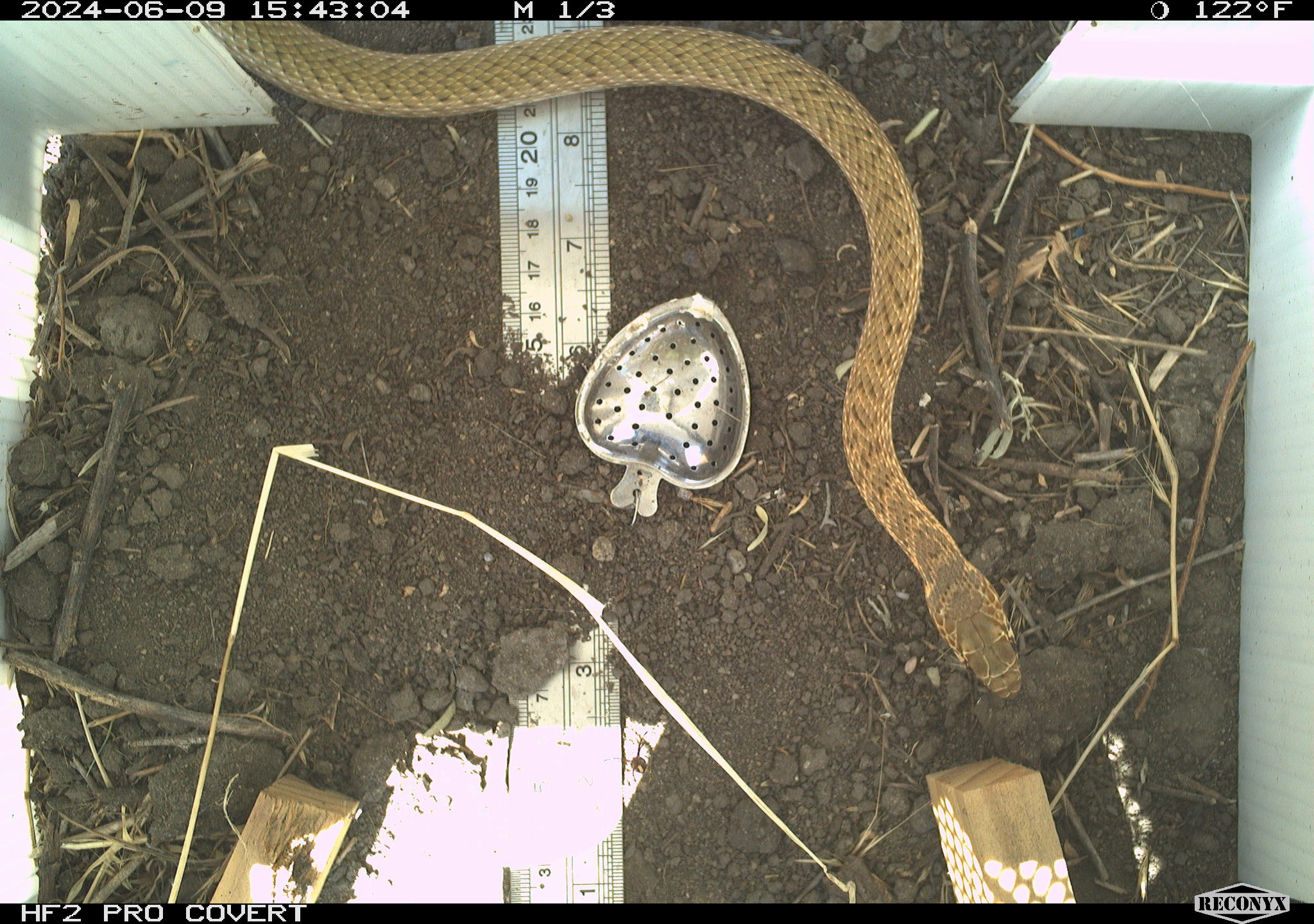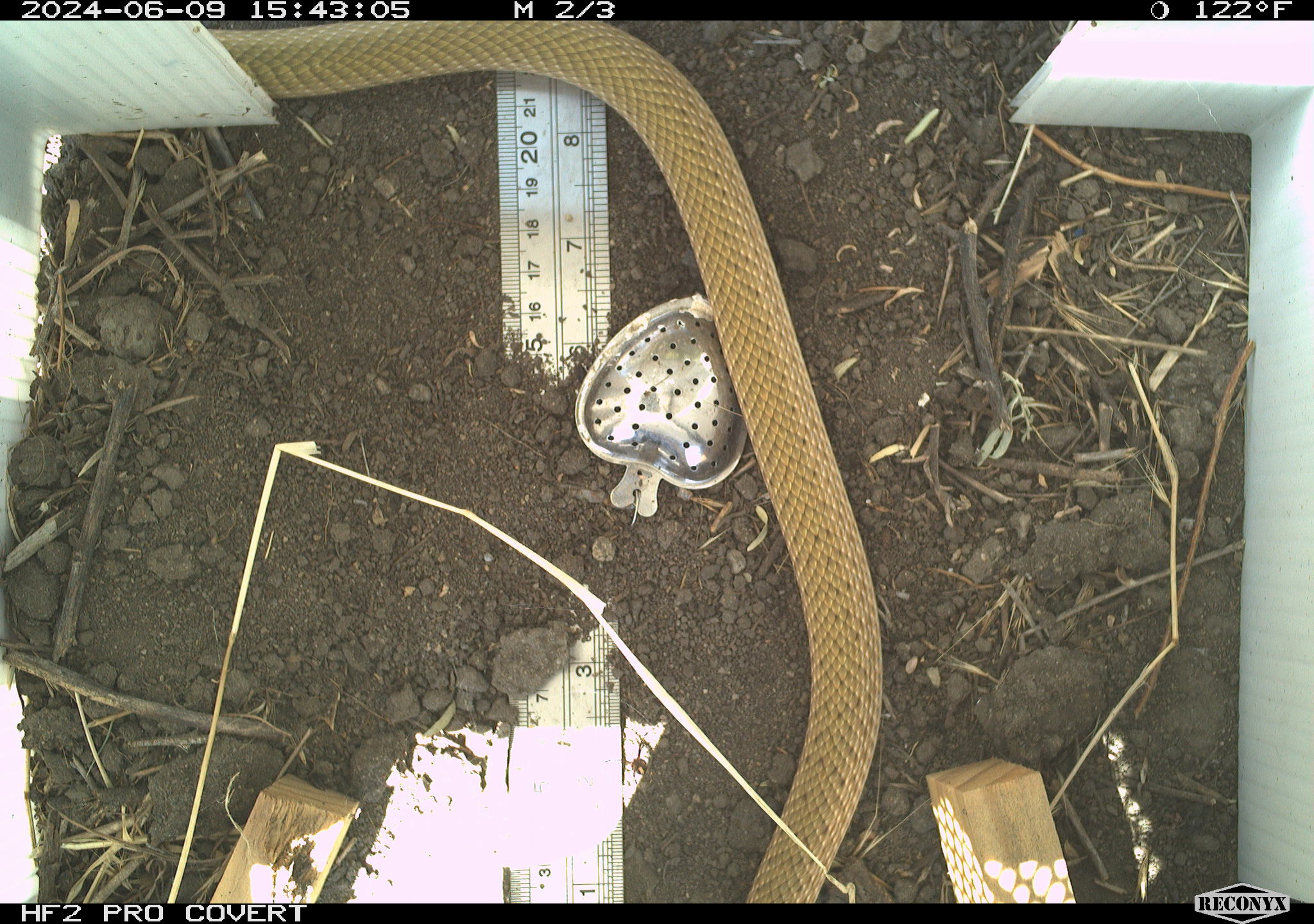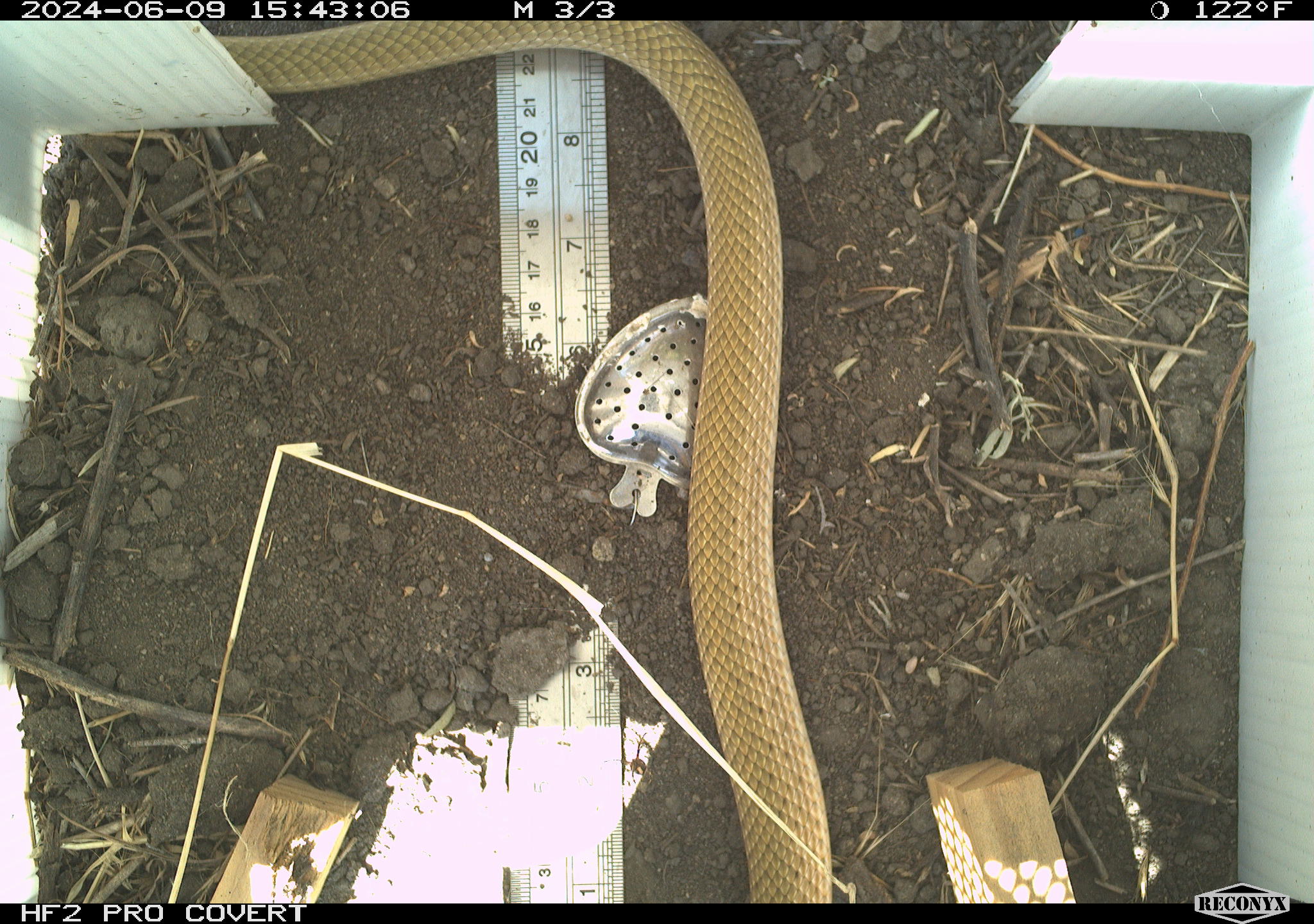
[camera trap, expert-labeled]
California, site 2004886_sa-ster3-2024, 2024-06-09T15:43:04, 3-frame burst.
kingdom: Animalia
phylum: Chordata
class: Reptilia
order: Squamata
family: Colubridae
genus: Masticophis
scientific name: Masticophis flagellum ruddocki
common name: san joaquin coachwhip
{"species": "san joaquin coachwhip (Masticophis flagellum ruddocki)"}